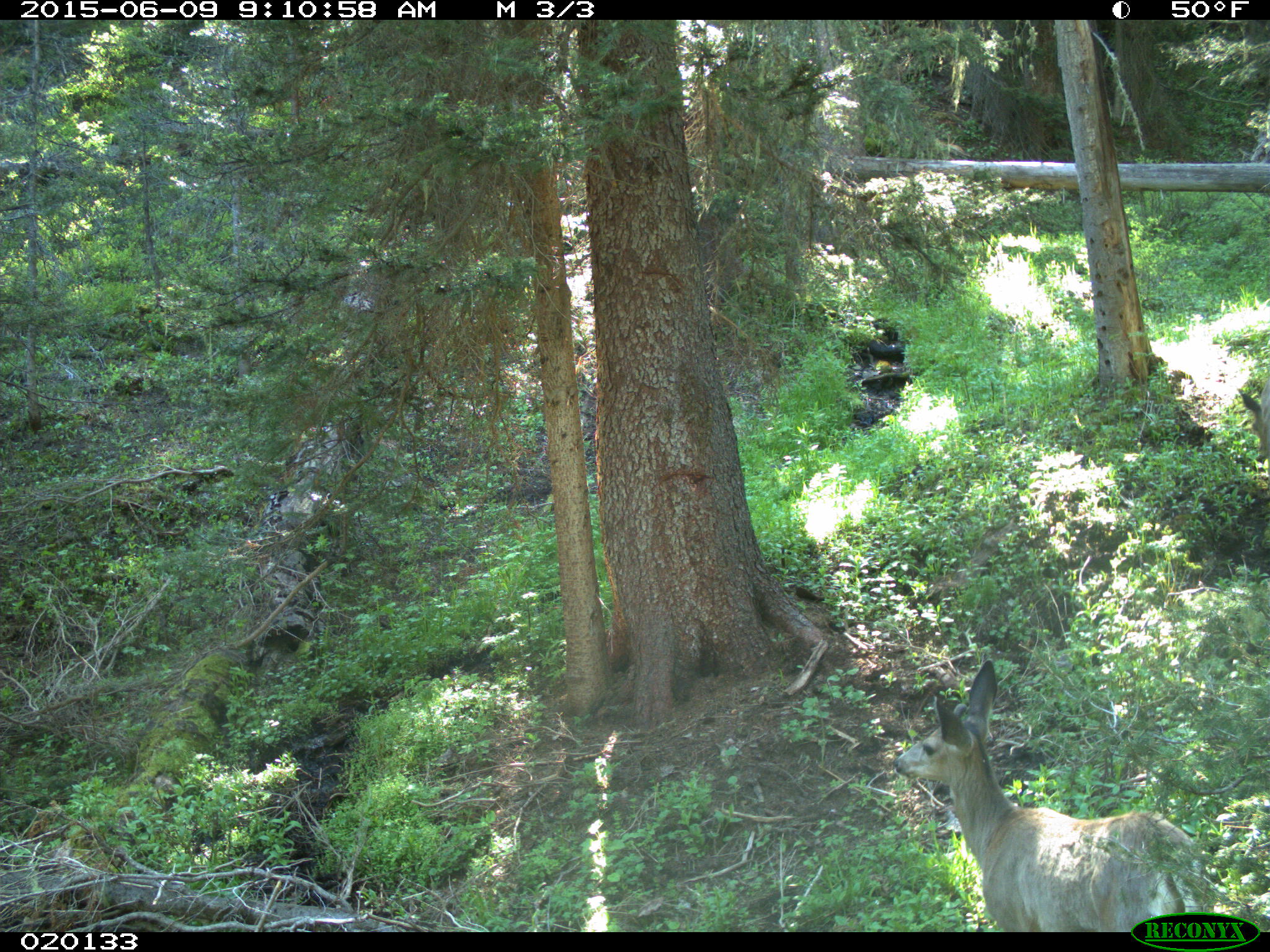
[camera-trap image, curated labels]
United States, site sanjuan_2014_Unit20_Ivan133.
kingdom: Animalia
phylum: Chordata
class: Mammalia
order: Artiodactyla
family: Cervidae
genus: Odocoileus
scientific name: Odocoileus hemionus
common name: mule deer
Odocoileus hemionus (mule deer).